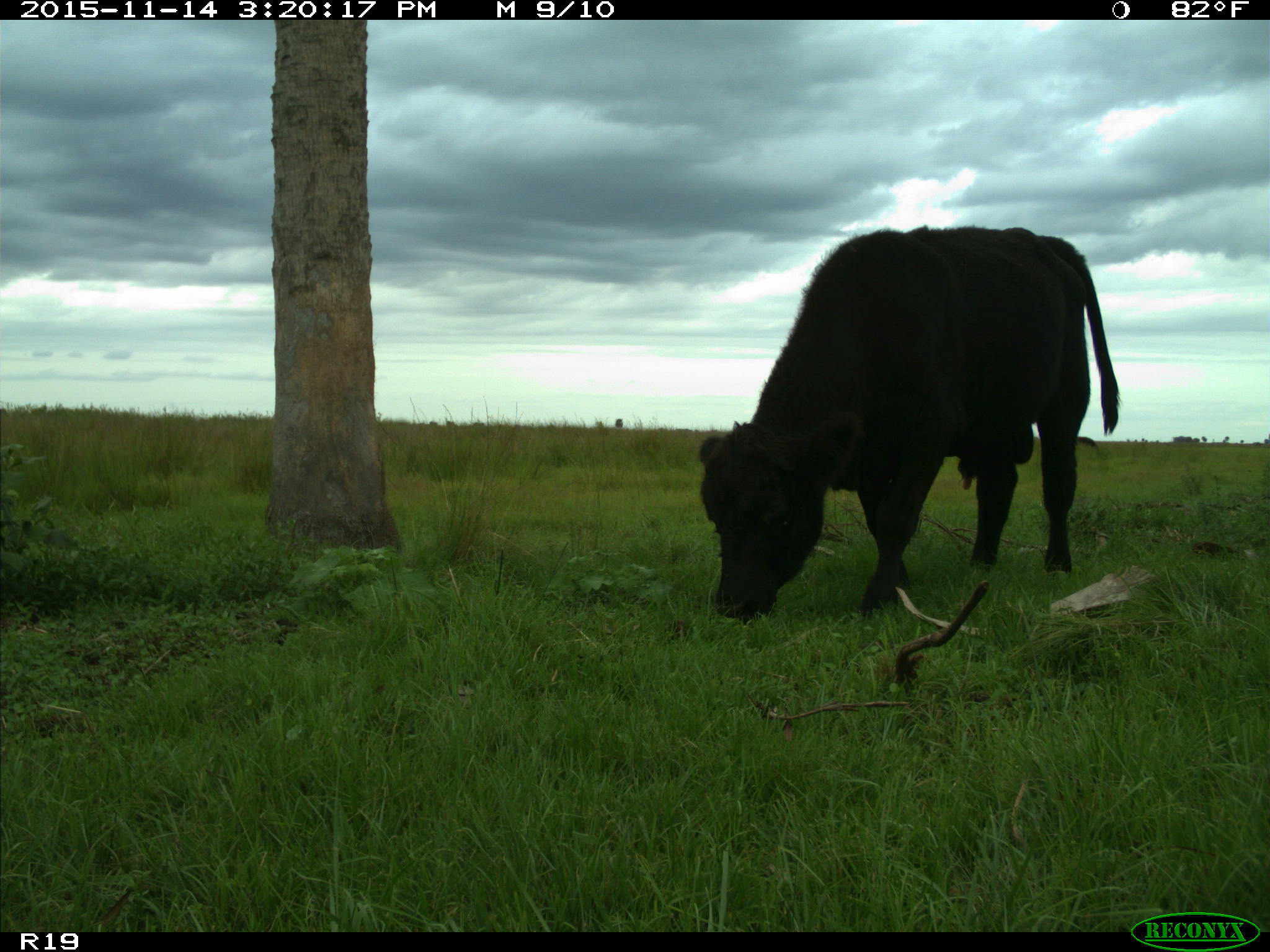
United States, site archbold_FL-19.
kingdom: Animalia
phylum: Chordata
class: Mammalia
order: Artiodactyla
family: Bovidae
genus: Bos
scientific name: Bos taurus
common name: domestic cow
Bos taurus (domestic cow).